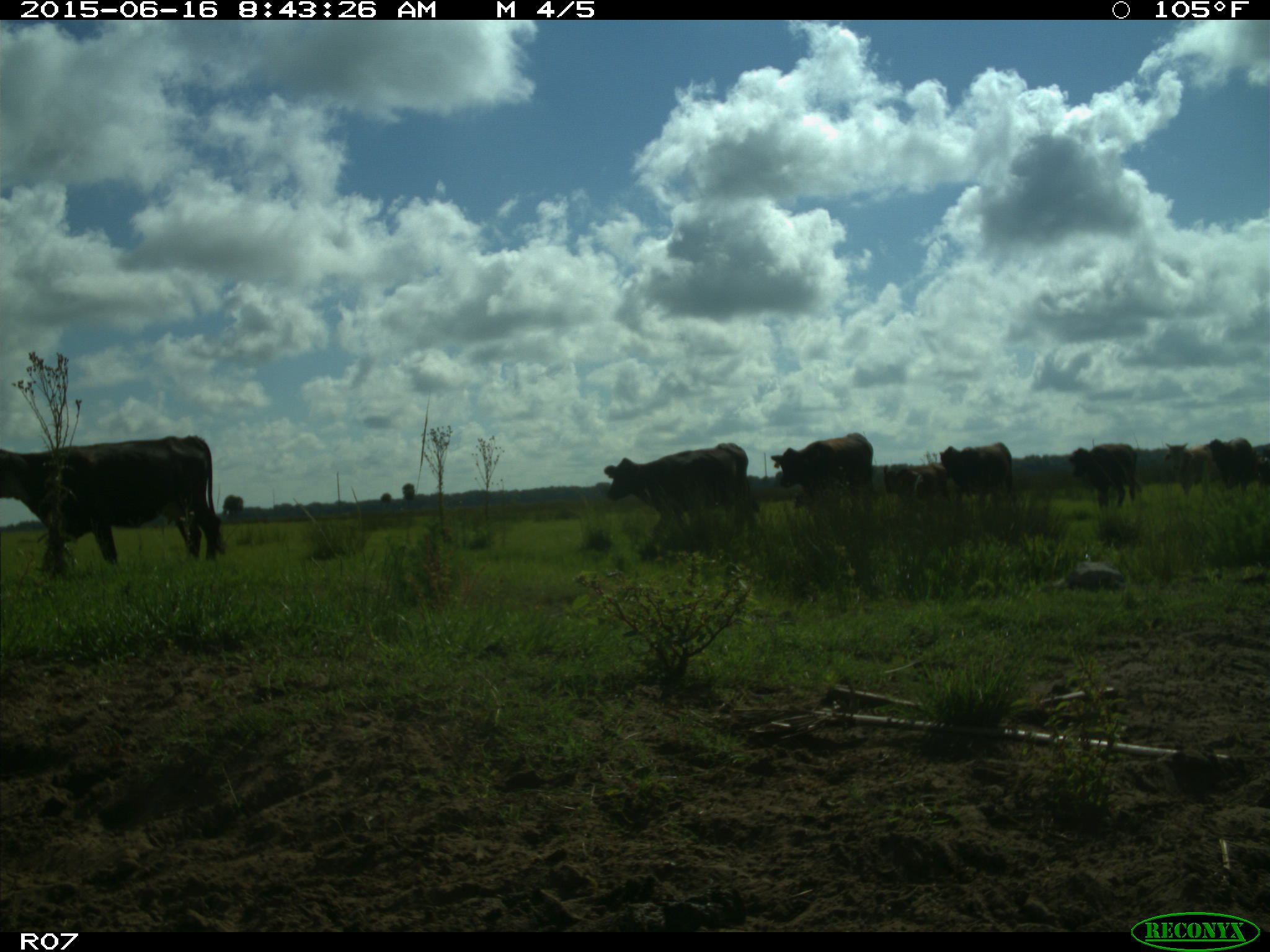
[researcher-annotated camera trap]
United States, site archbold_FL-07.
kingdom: Animalia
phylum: Chordata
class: Mammalia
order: Artiodactyla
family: Bovidae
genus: Bos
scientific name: Bos taurus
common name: domestic cow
Bos taurus (domestic cow).